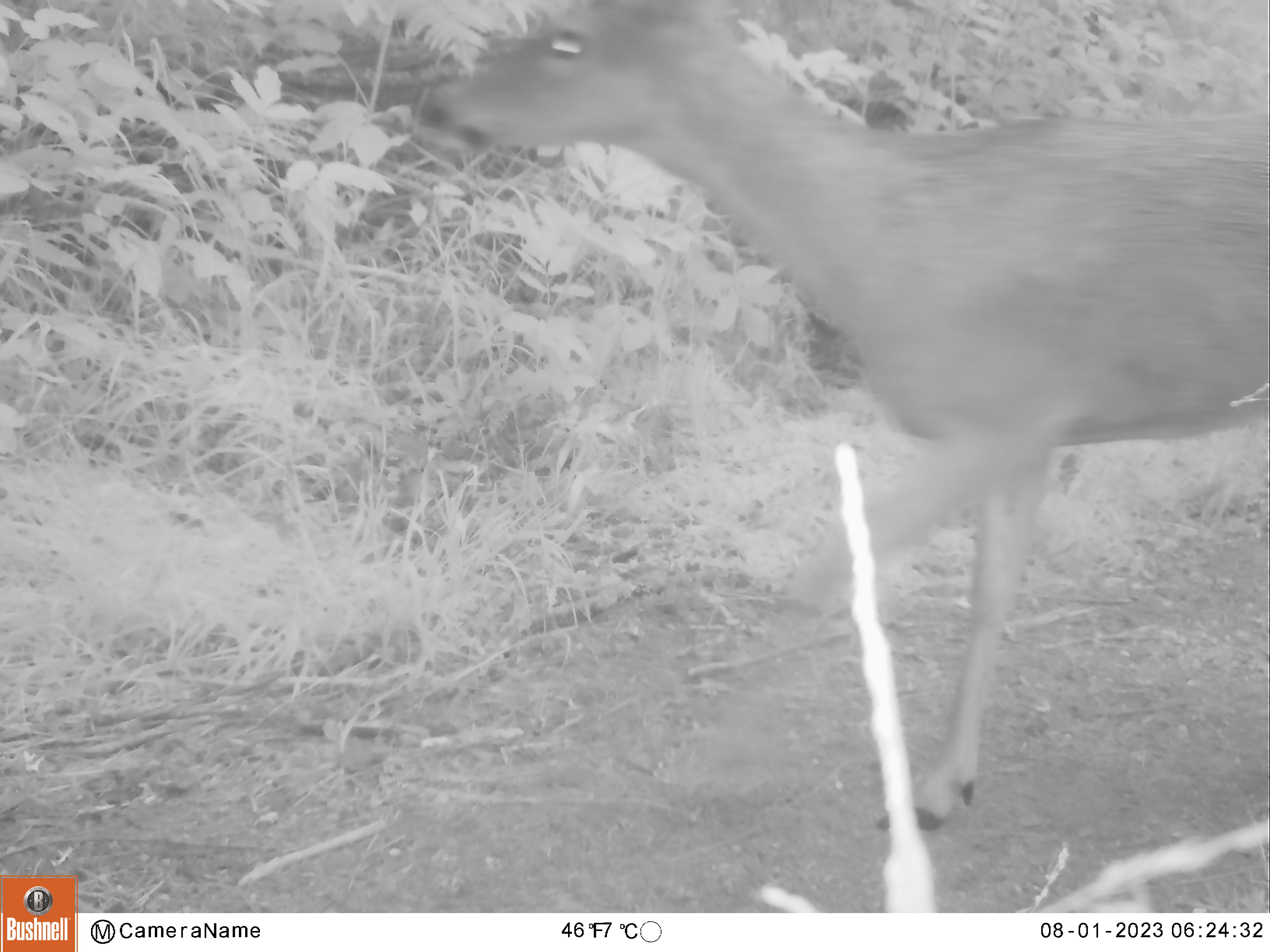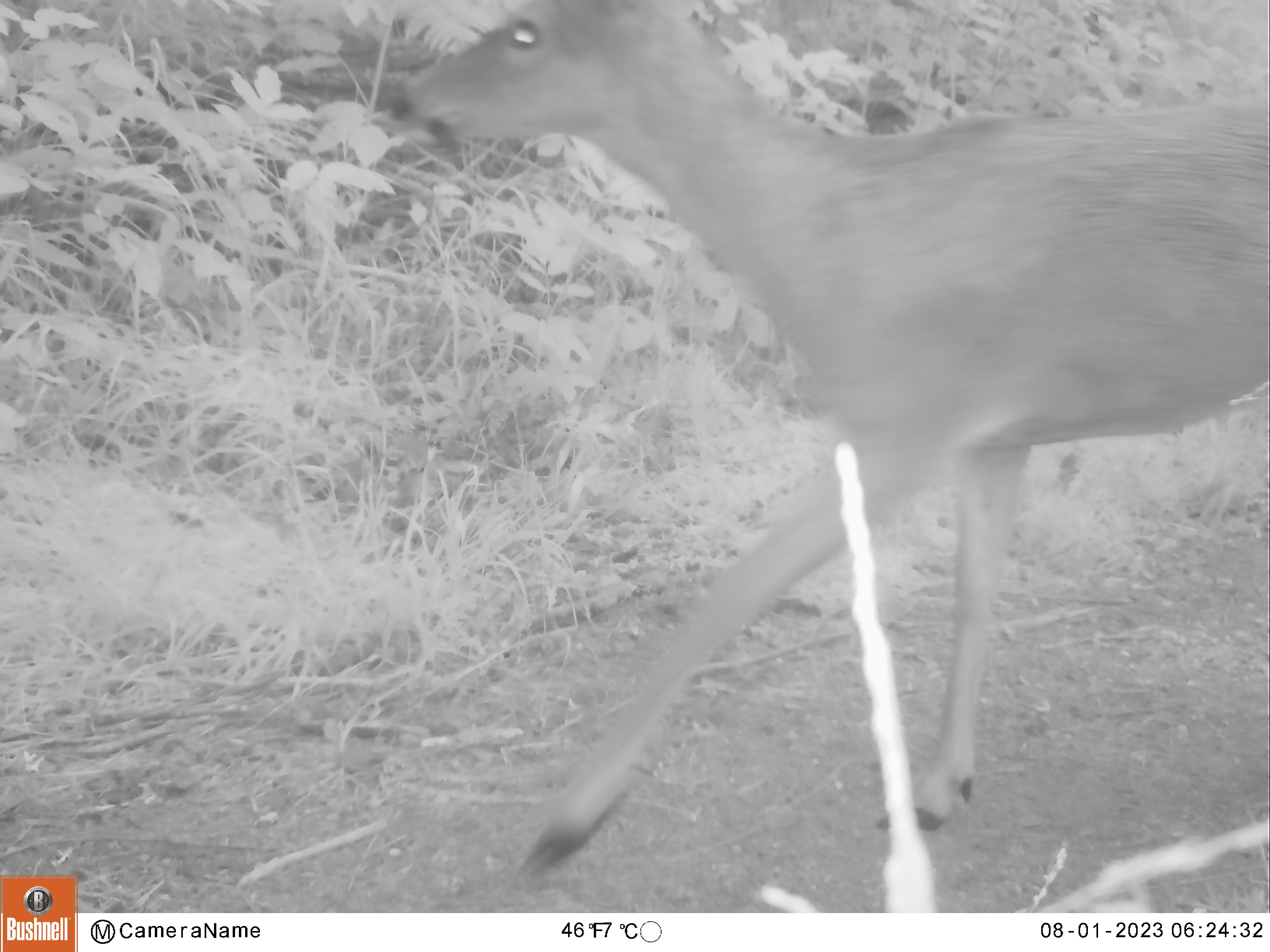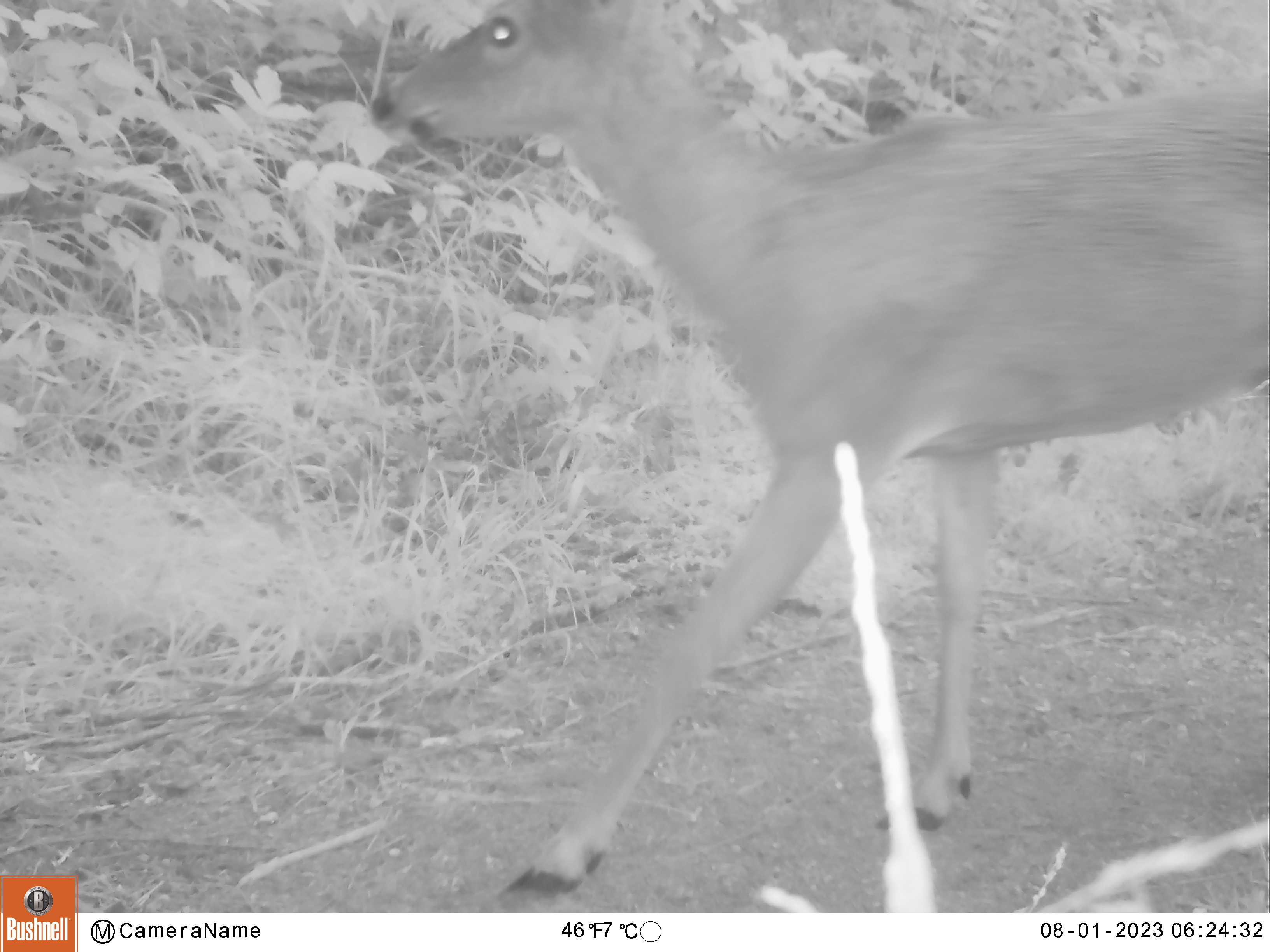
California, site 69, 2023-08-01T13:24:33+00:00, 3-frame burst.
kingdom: Animalia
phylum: Chordata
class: Mammalia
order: Artiodactyla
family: Cervidae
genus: Odocoileus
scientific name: Odocoileus hemionus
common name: mule deer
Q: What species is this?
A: Mule deer (Odocoileus hemionus).